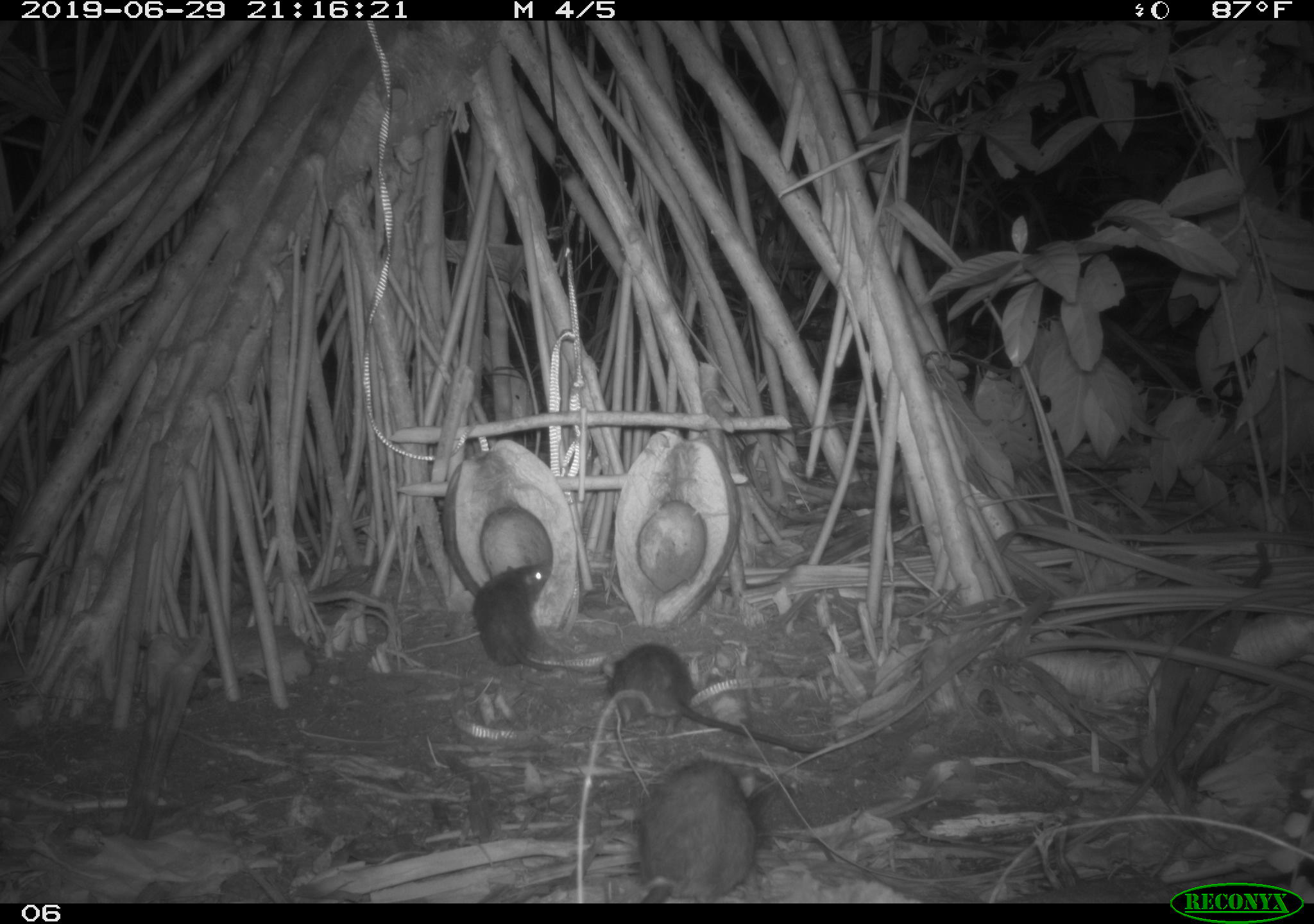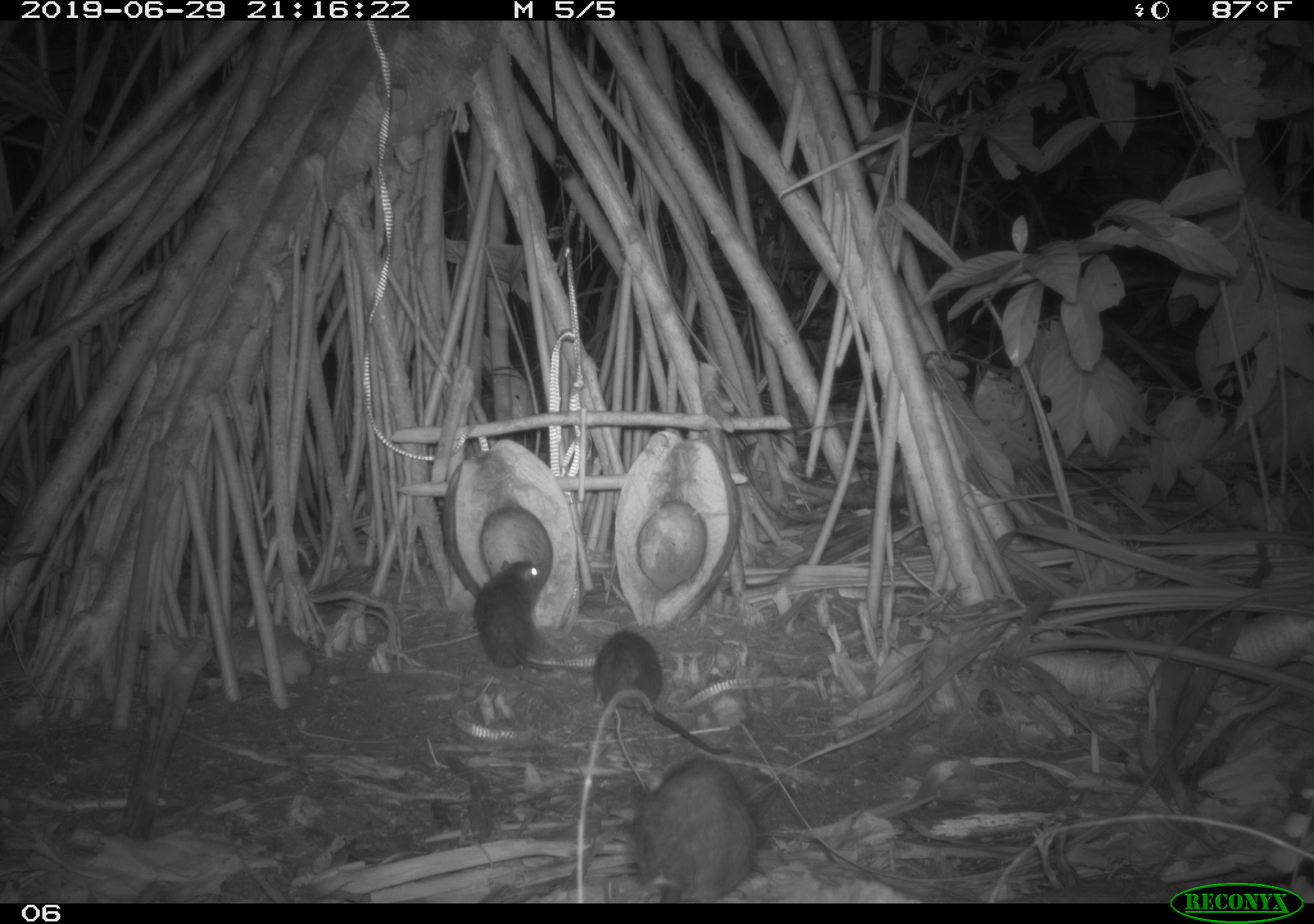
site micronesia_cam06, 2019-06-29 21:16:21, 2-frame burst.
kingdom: Animalia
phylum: Chordata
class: Mammalia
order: Rodentia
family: Muridae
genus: Rattus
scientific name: Rattus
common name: rat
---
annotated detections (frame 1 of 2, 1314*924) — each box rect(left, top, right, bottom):
rat: rect(599, 639, 809, 756); rect(629, 760, 765, 905); rect(473, 553, 565, 671)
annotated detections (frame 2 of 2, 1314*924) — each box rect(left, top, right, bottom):
rat: rect(626, 752, 767, 903); rect(590, 622, 730, 756); rect(464, 556, 590, 674)